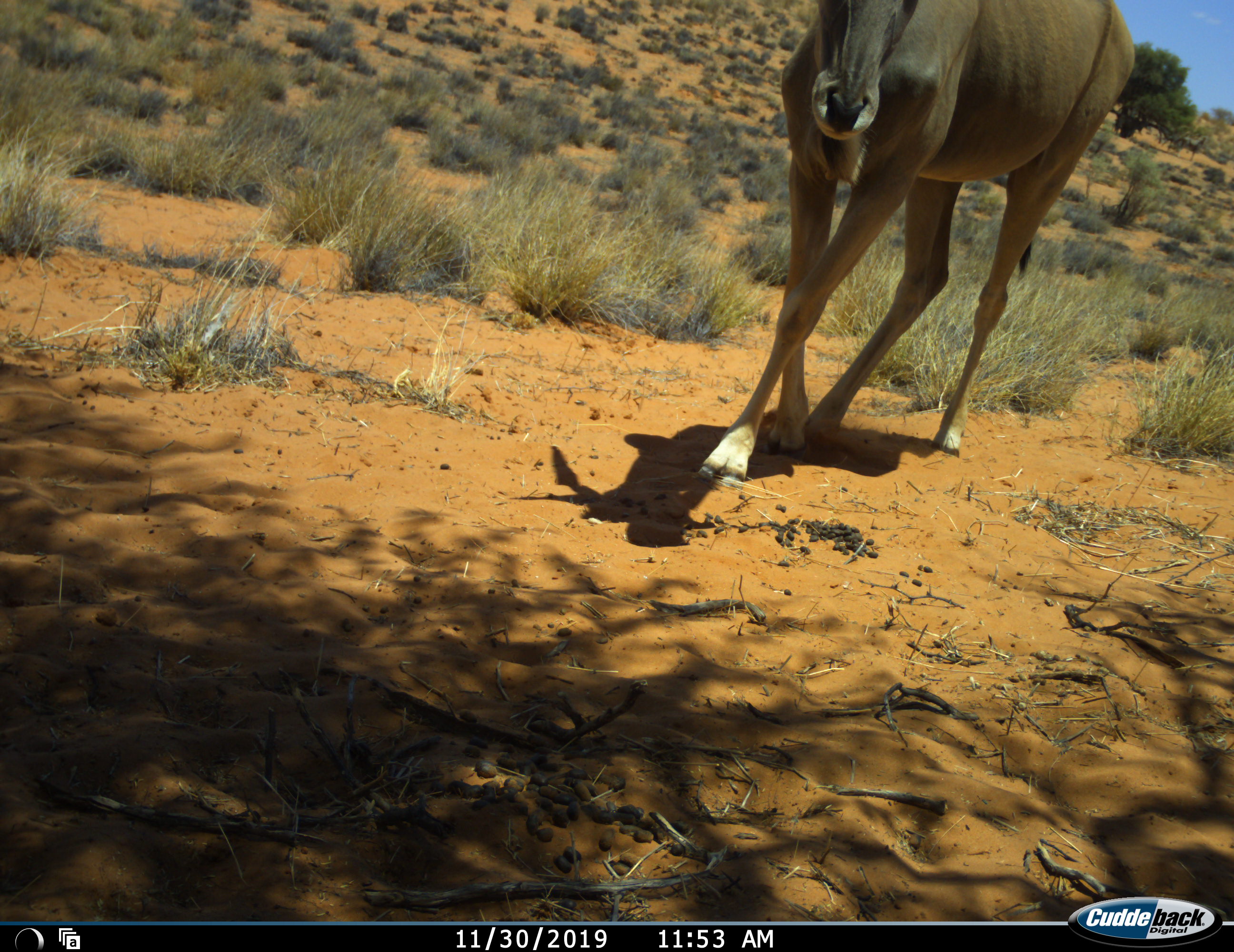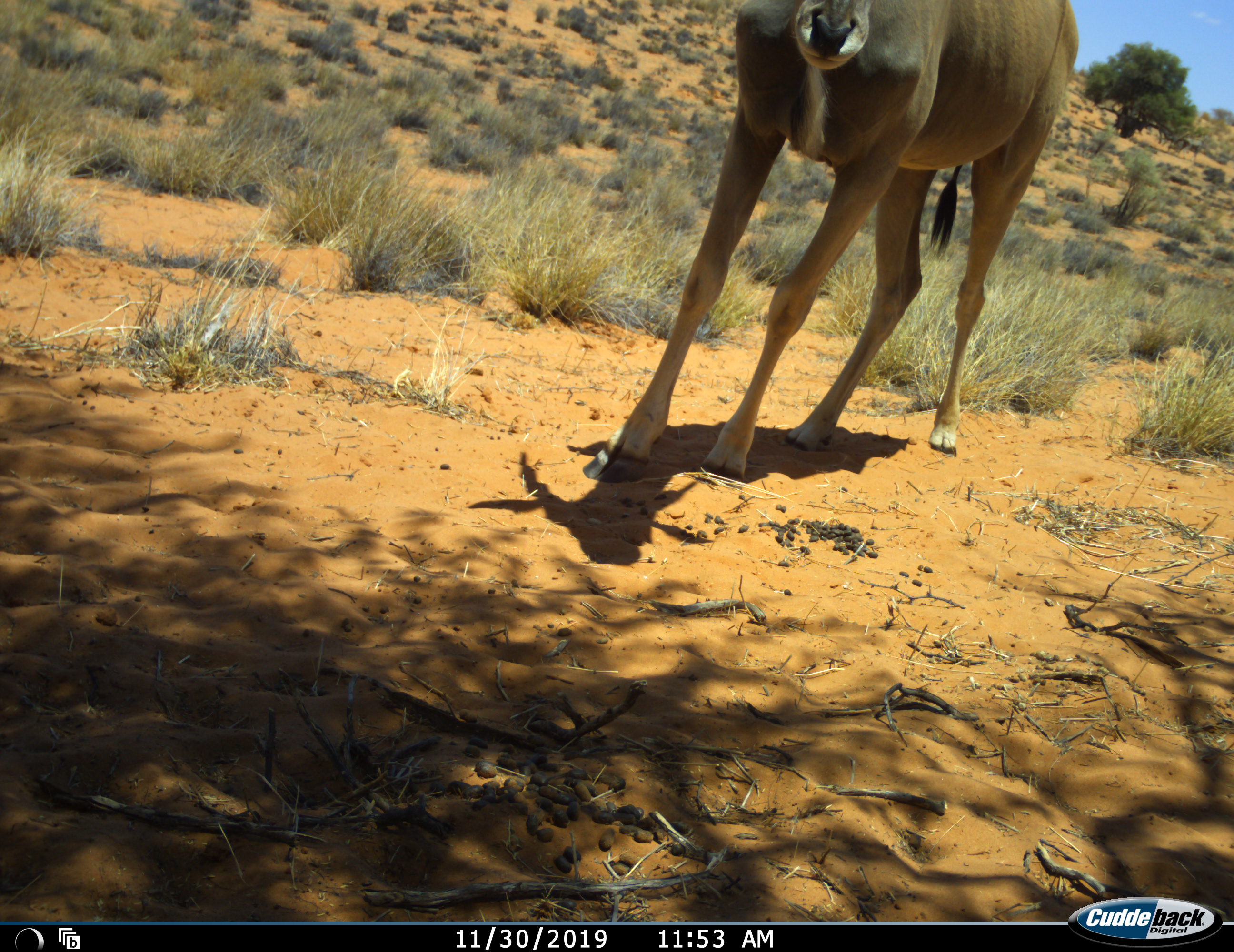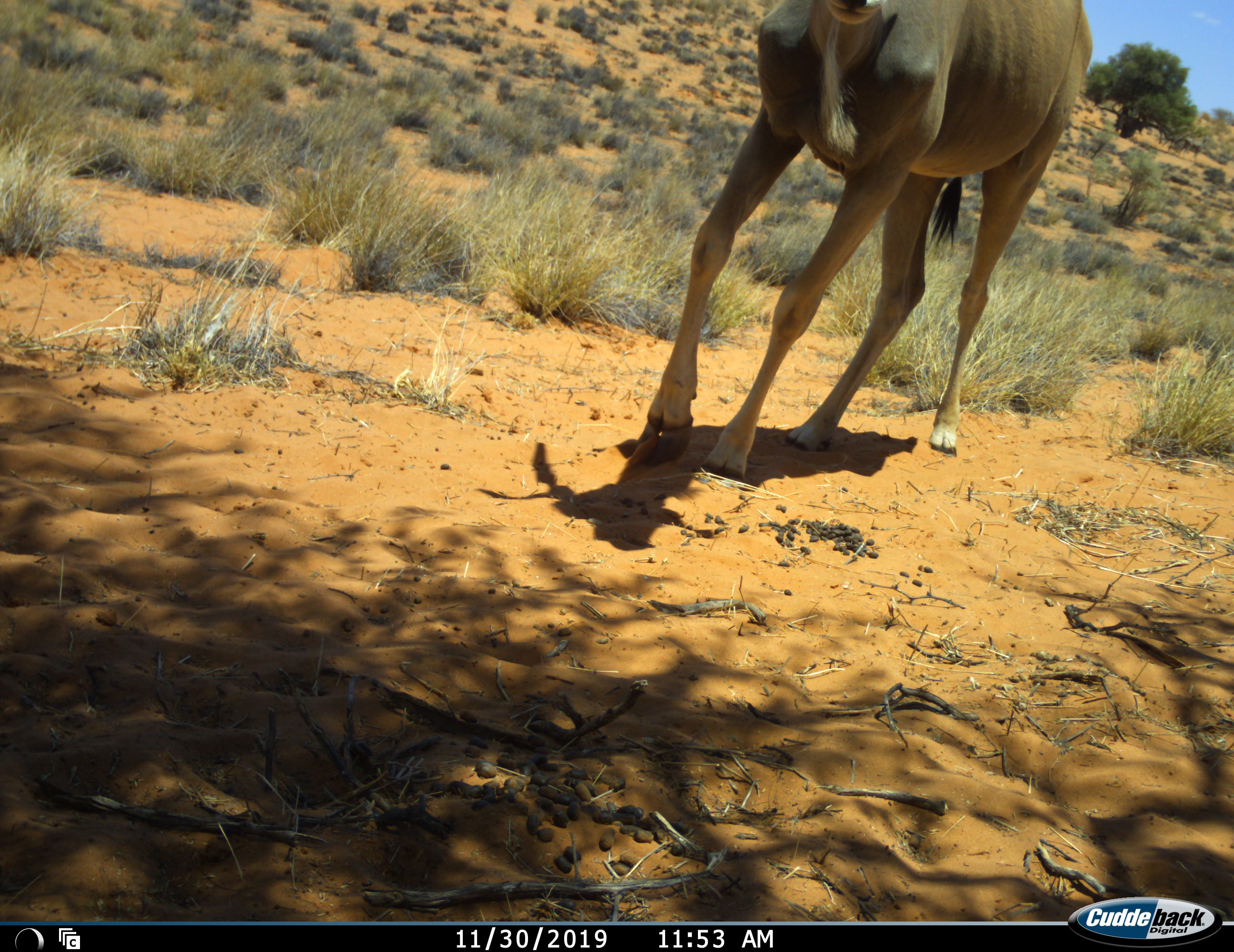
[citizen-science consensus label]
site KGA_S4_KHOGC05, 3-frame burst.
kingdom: Animalia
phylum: Chordata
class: Mammalia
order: Artiodactyla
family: Bovidae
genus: Tragelaphus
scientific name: Tragelaphus oryx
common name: eland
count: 1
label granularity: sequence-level